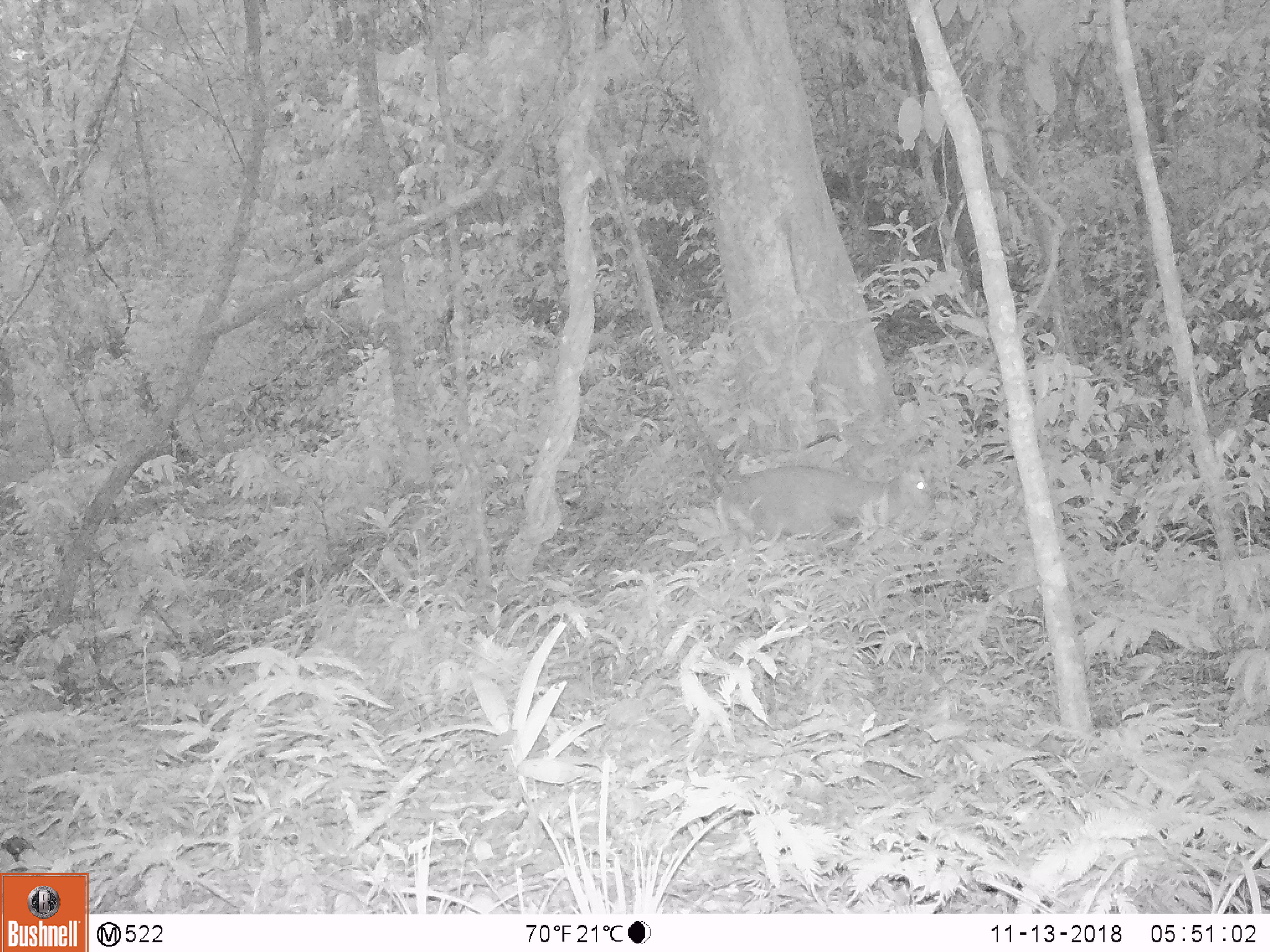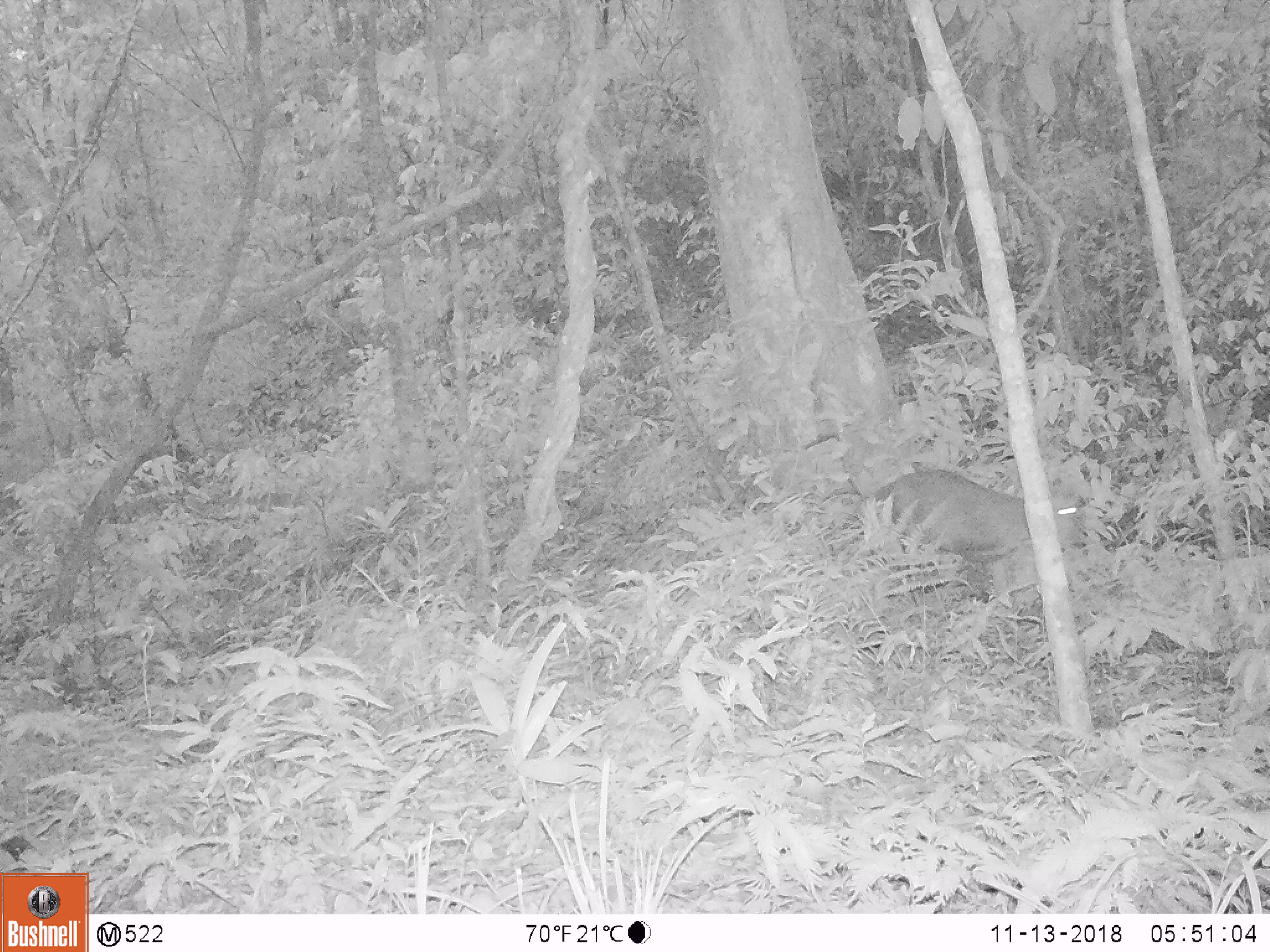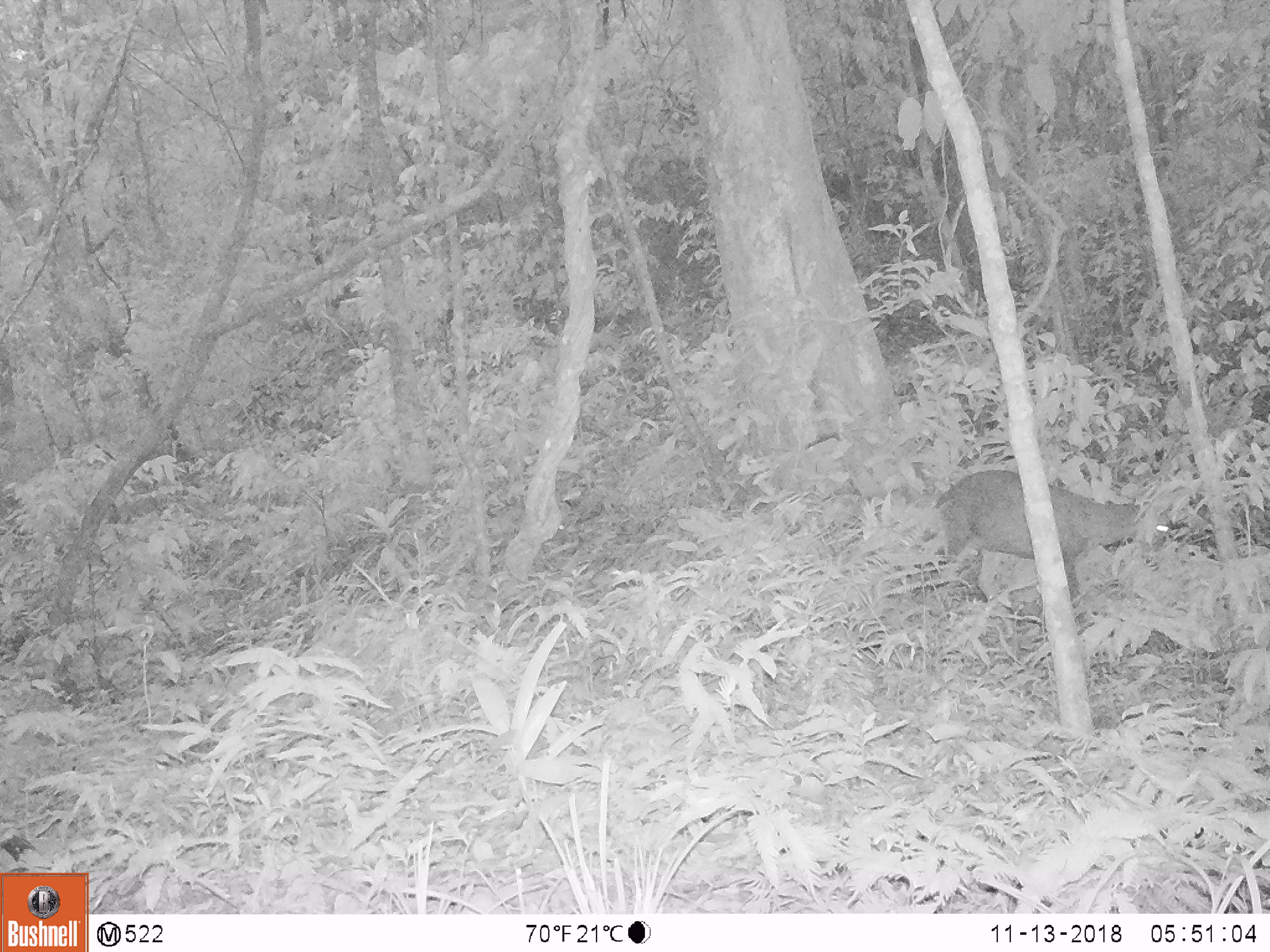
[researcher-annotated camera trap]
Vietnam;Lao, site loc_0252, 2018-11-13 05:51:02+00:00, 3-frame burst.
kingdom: Animalia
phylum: Chordata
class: Mammalia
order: Artiodactyla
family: Cervidae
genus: Muntiacus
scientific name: Muntiacus rooseveltorum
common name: roosevelt's muntjac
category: roosevelts muntjac group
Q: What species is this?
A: Roosevelts muntjac group (roosevelt's muntjac) (Muntiacus rooseveltorum).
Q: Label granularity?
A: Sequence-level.